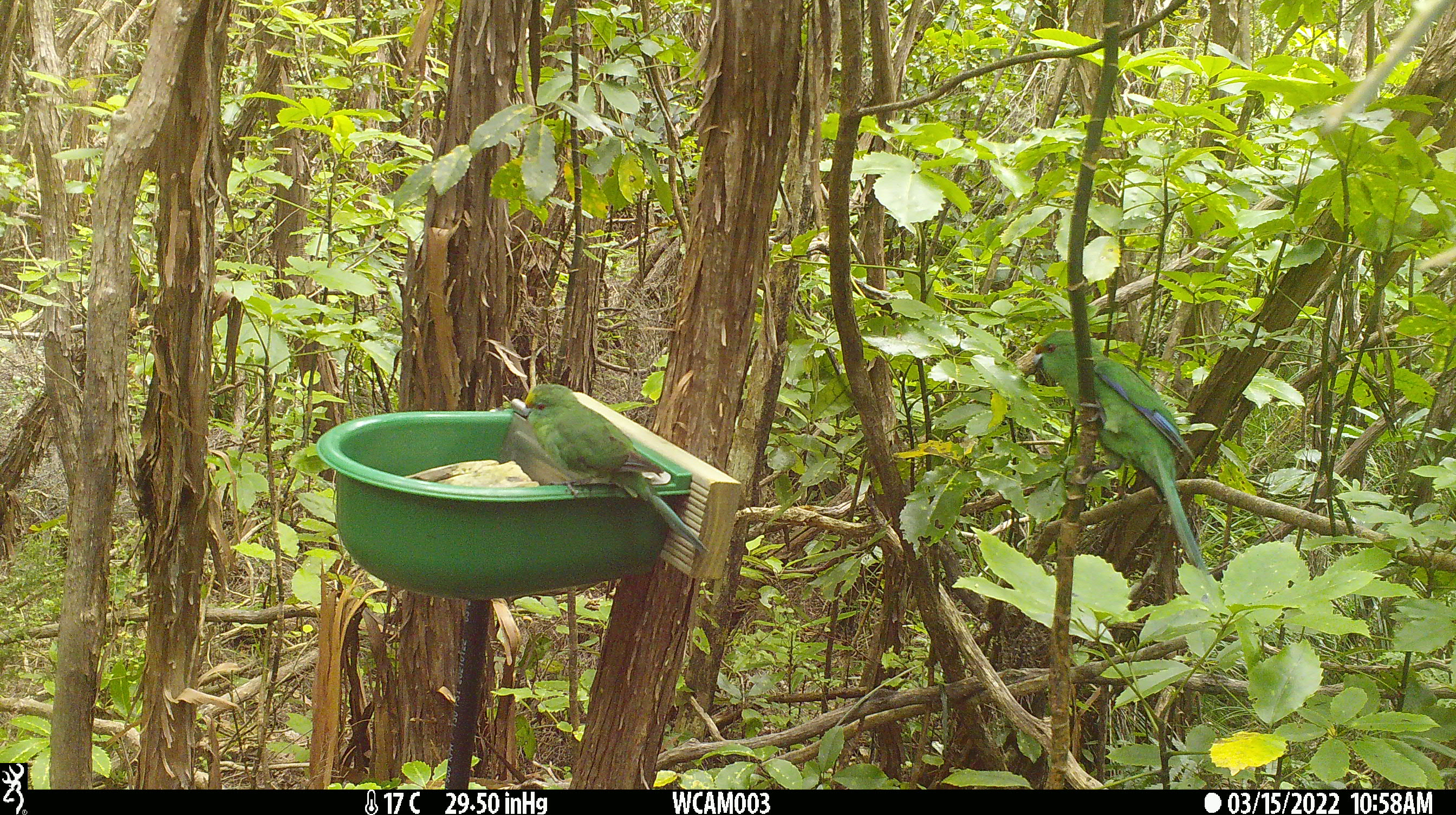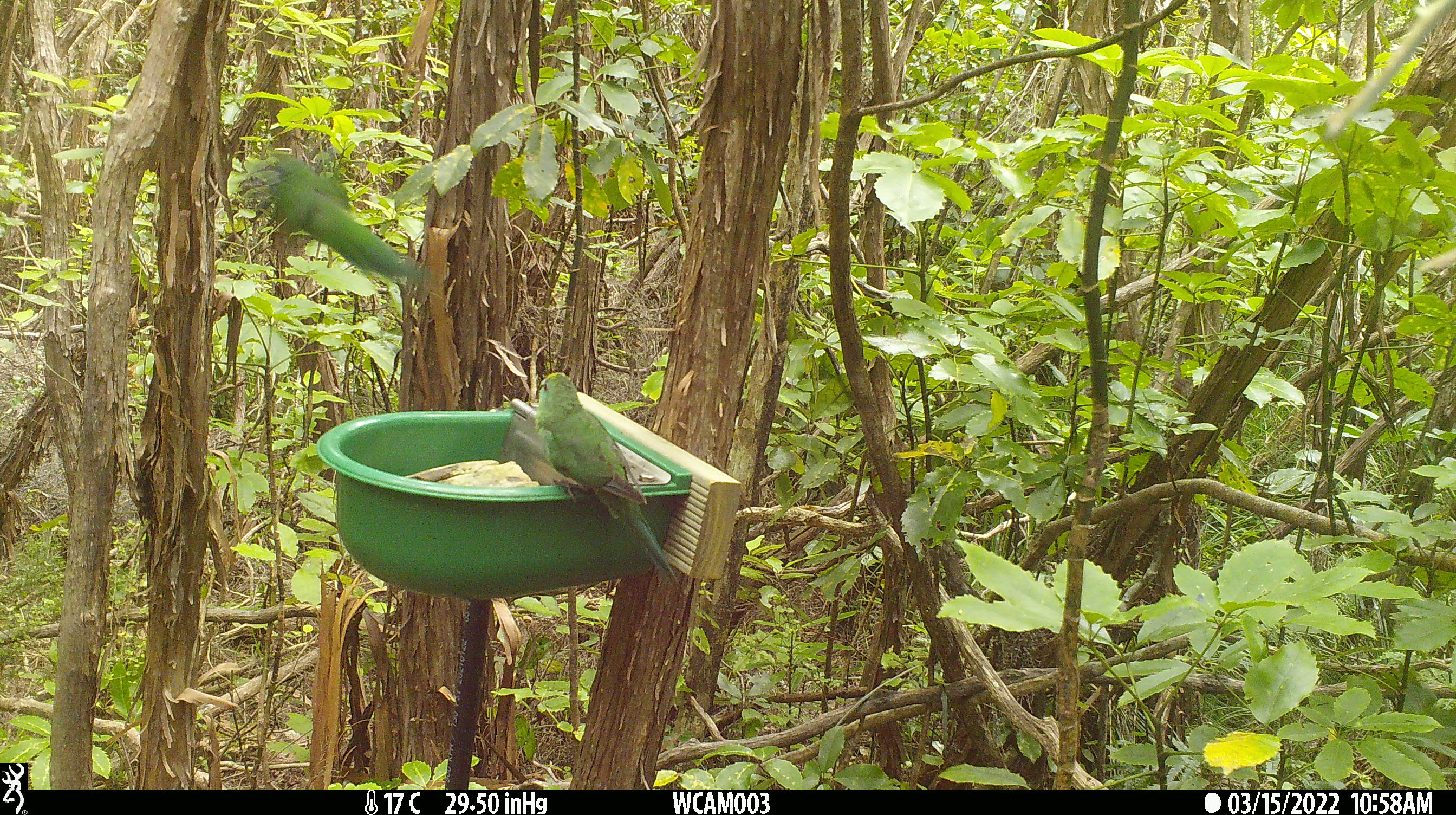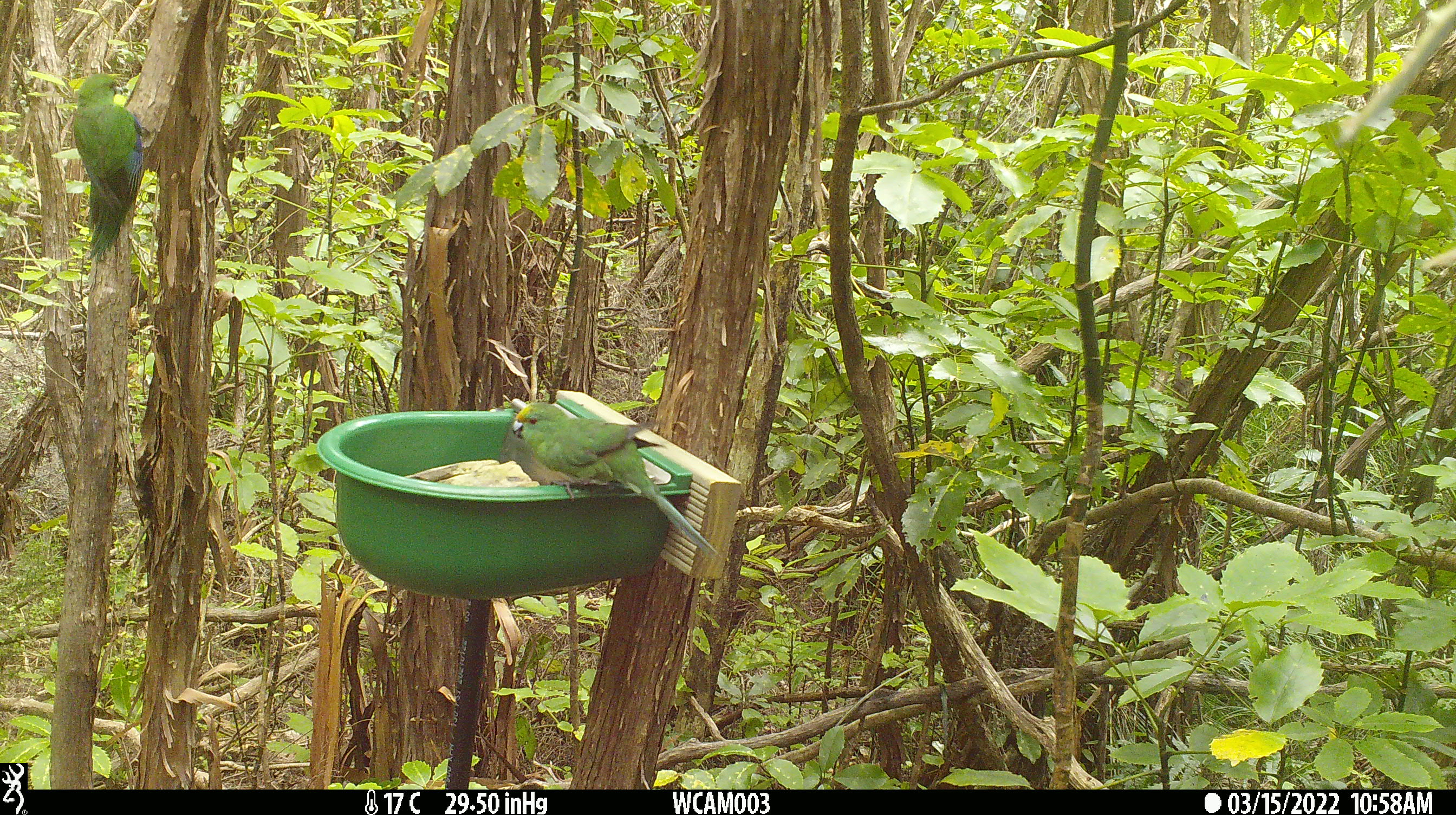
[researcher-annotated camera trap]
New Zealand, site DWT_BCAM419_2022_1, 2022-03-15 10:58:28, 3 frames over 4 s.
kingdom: Animalia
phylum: Chordata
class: Aves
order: Psittaciformes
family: Psittaculidae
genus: Cyanoramphus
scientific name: Cyanoramphus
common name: parakeet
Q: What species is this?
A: Parakeet (Cyanoramphus).